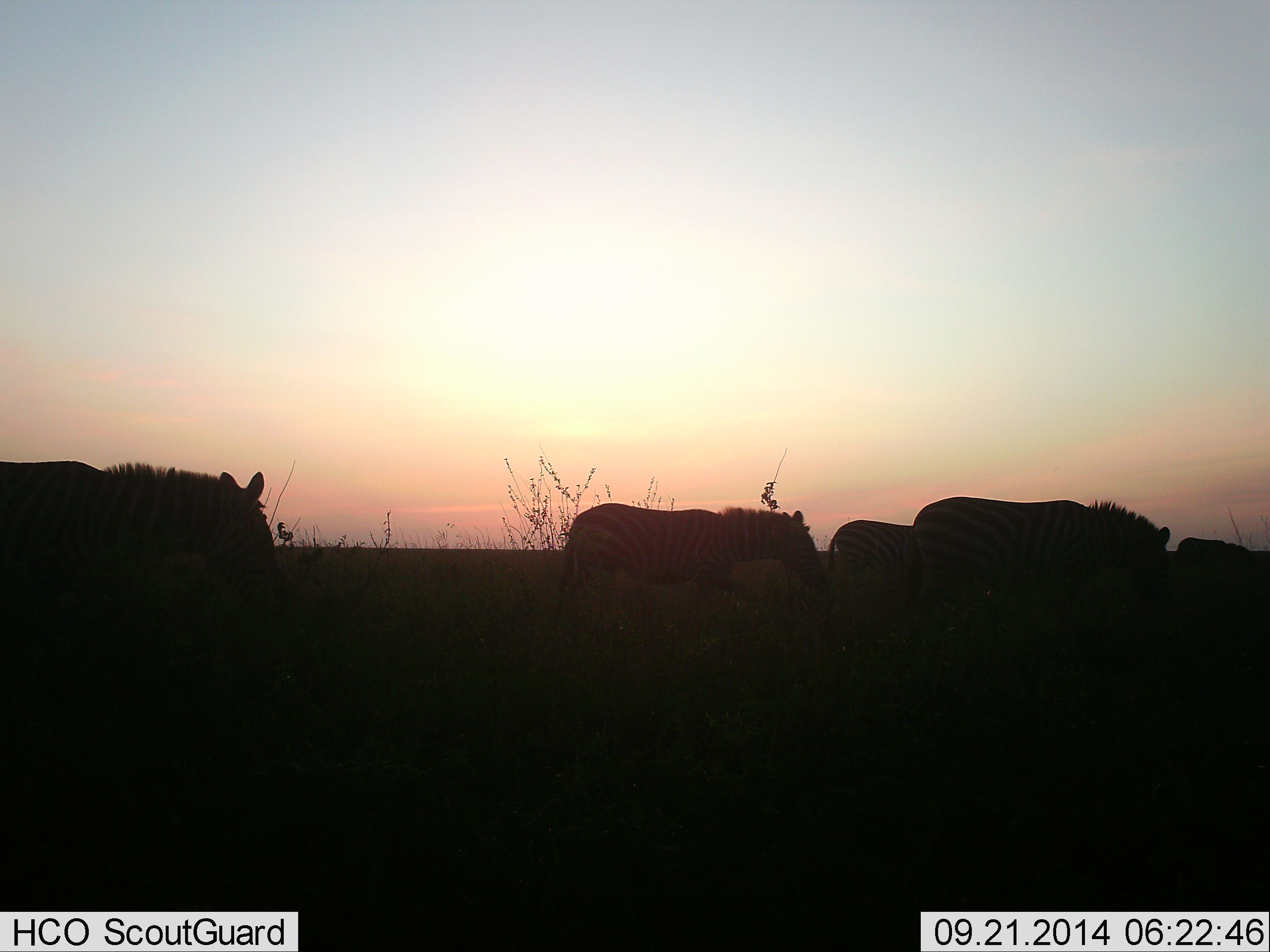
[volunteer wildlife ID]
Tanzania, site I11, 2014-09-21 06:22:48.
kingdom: Animalia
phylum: Chordata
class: Mammalia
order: Perissodactyla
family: Equidae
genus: Equus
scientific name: Equus quagga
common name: plains zebra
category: zebra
Zebra (plains zebra) (Equus quagga), count 5. Behavior (volunteer vote fractions): standing 0%, resting 0%, moving 80%, interacting 0%. Young present (vote fraction): 0%. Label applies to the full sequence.